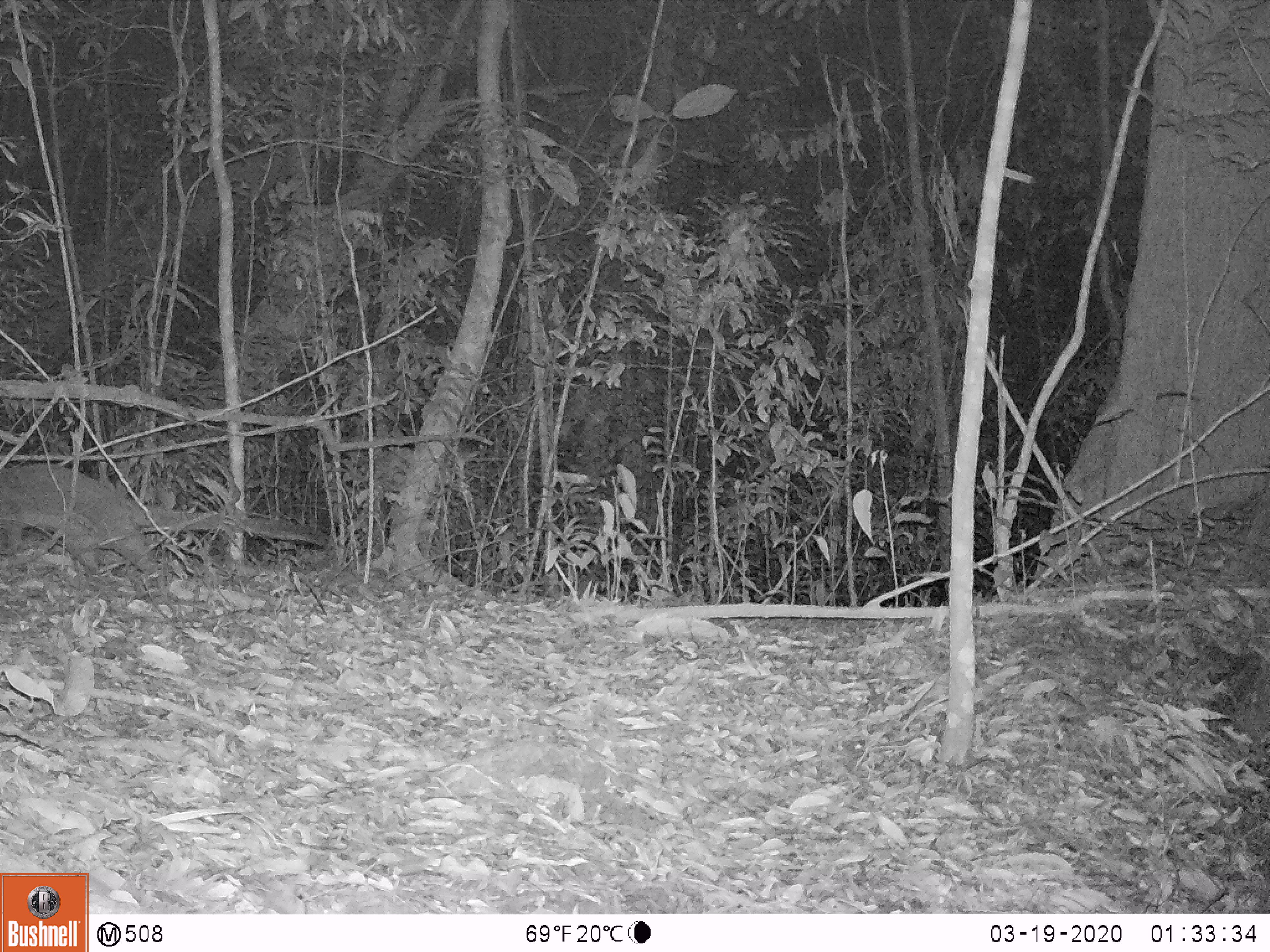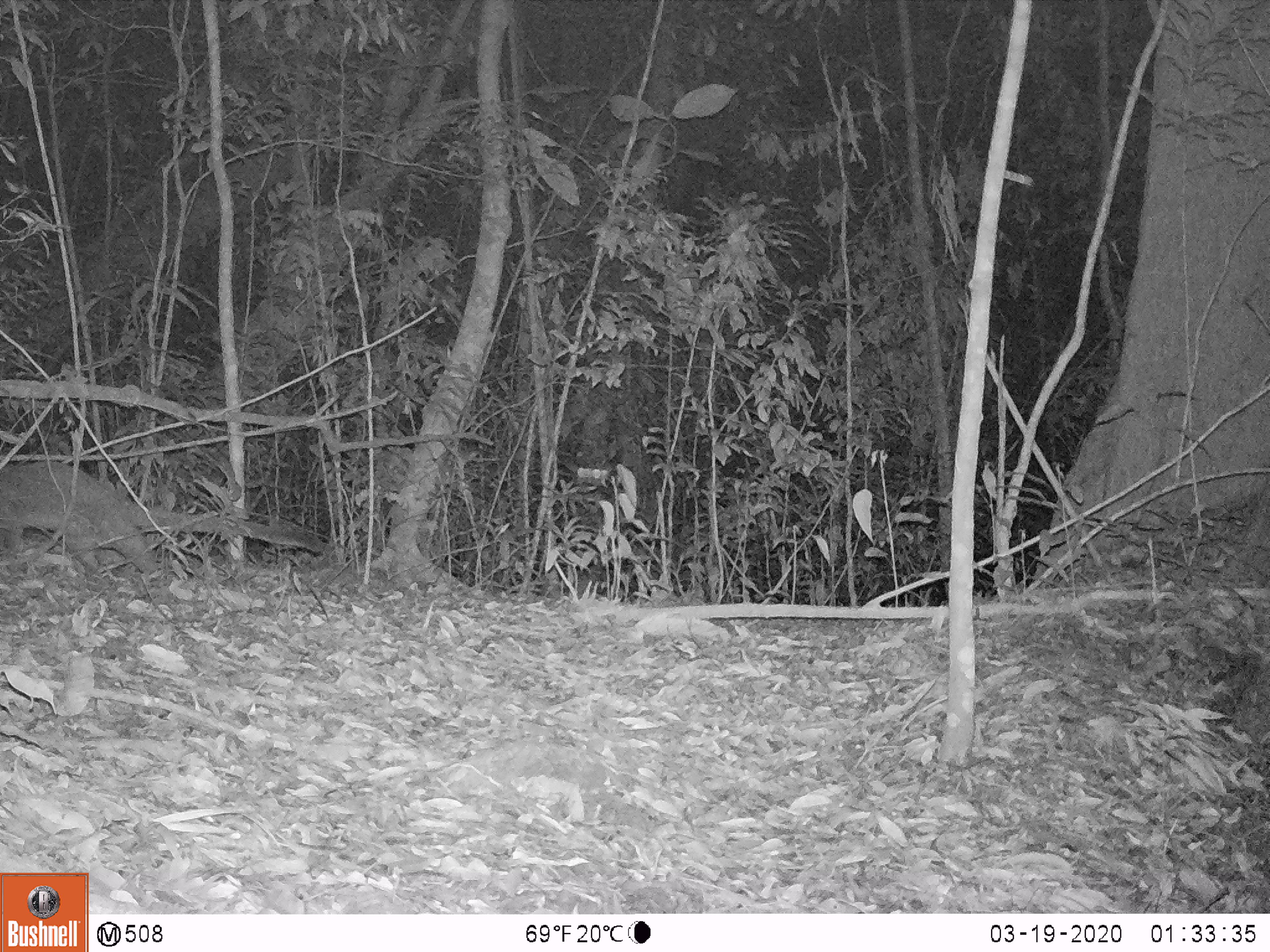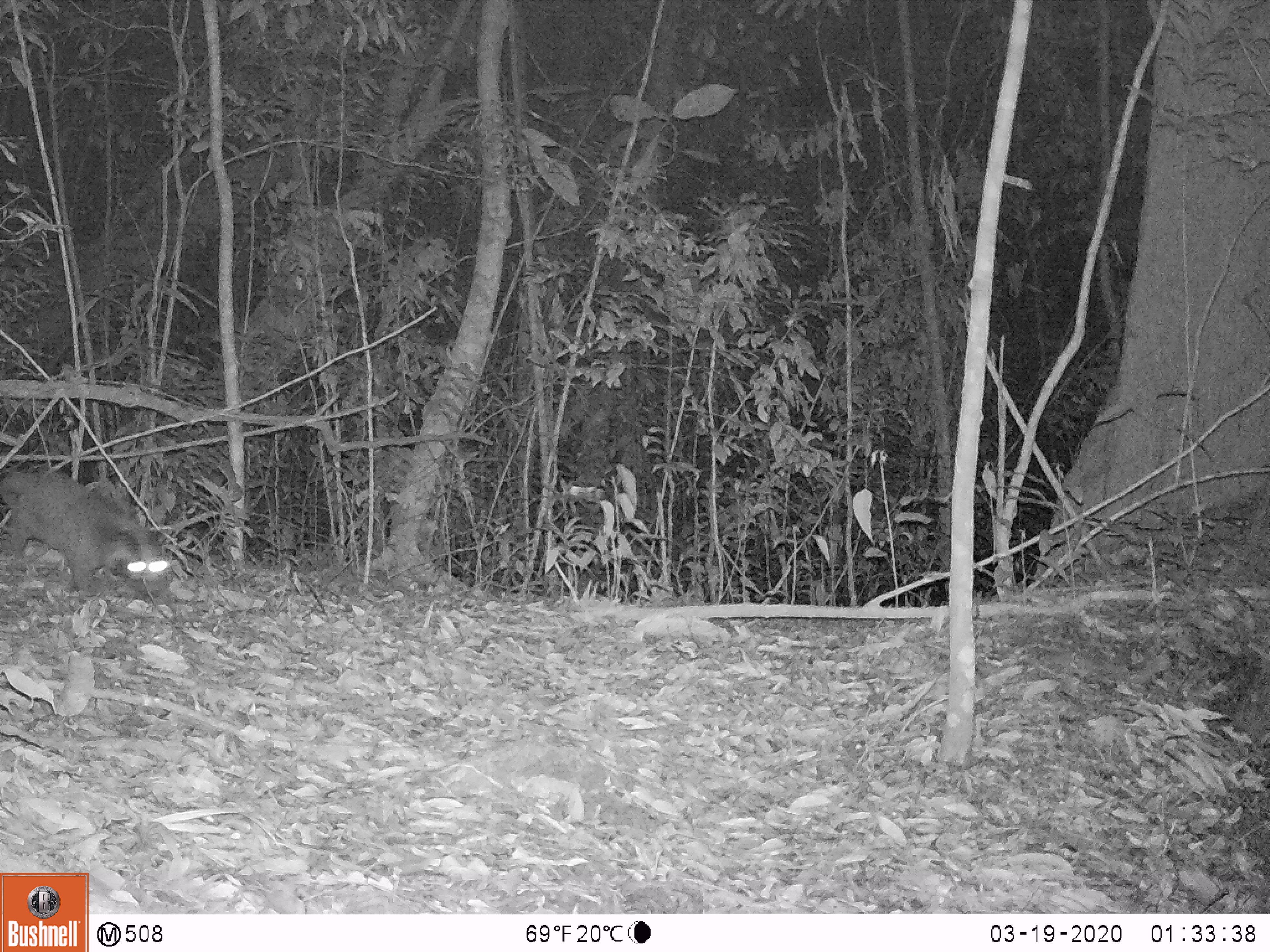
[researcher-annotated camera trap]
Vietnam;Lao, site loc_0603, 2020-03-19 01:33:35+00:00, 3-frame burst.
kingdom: Animalia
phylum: Chordata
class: Mammalia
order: Carnivora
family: Viverridae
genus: Paguma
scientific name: Paguma larvata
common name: masked palm civet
Masked palm civet (Paguma larvata). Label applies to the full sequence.